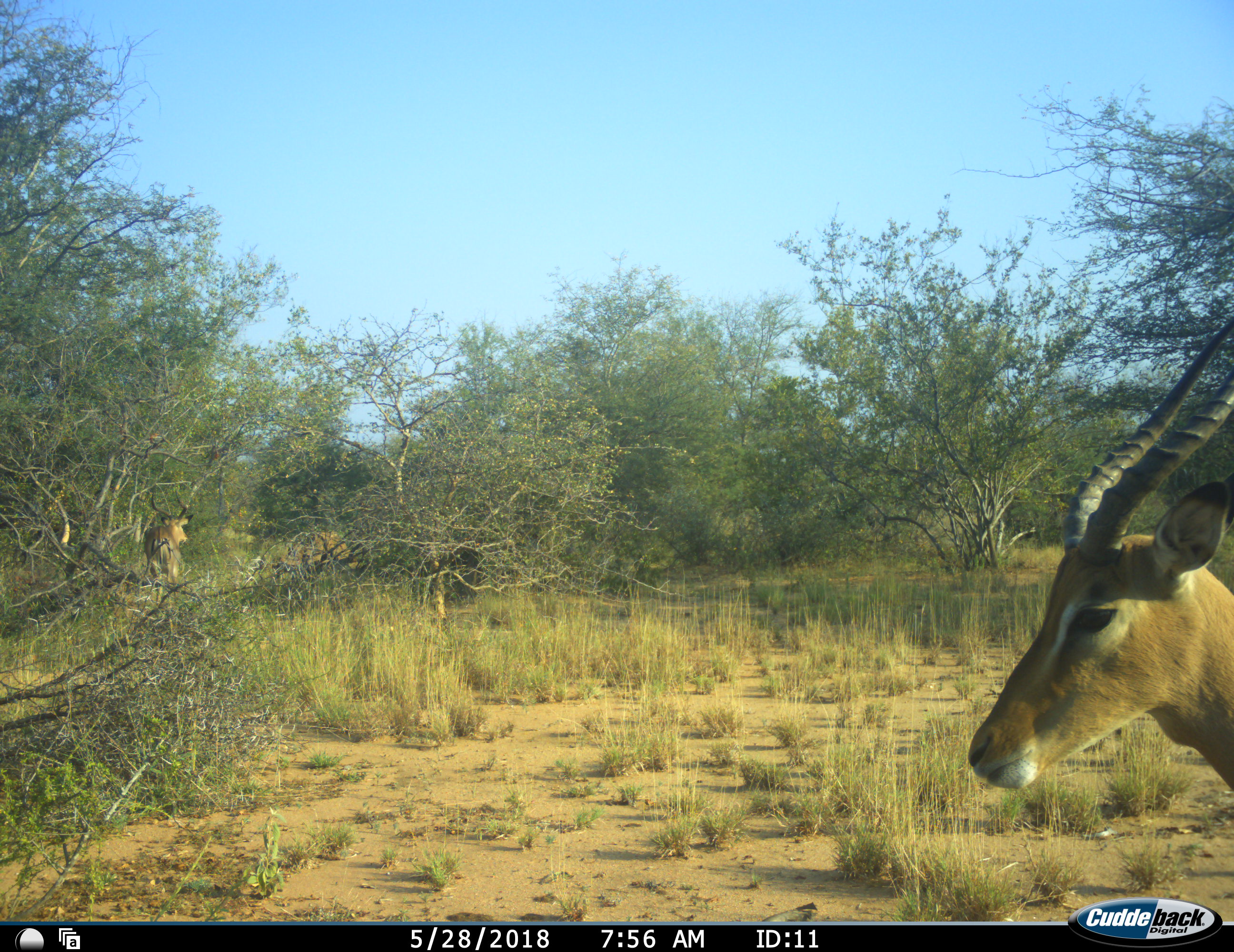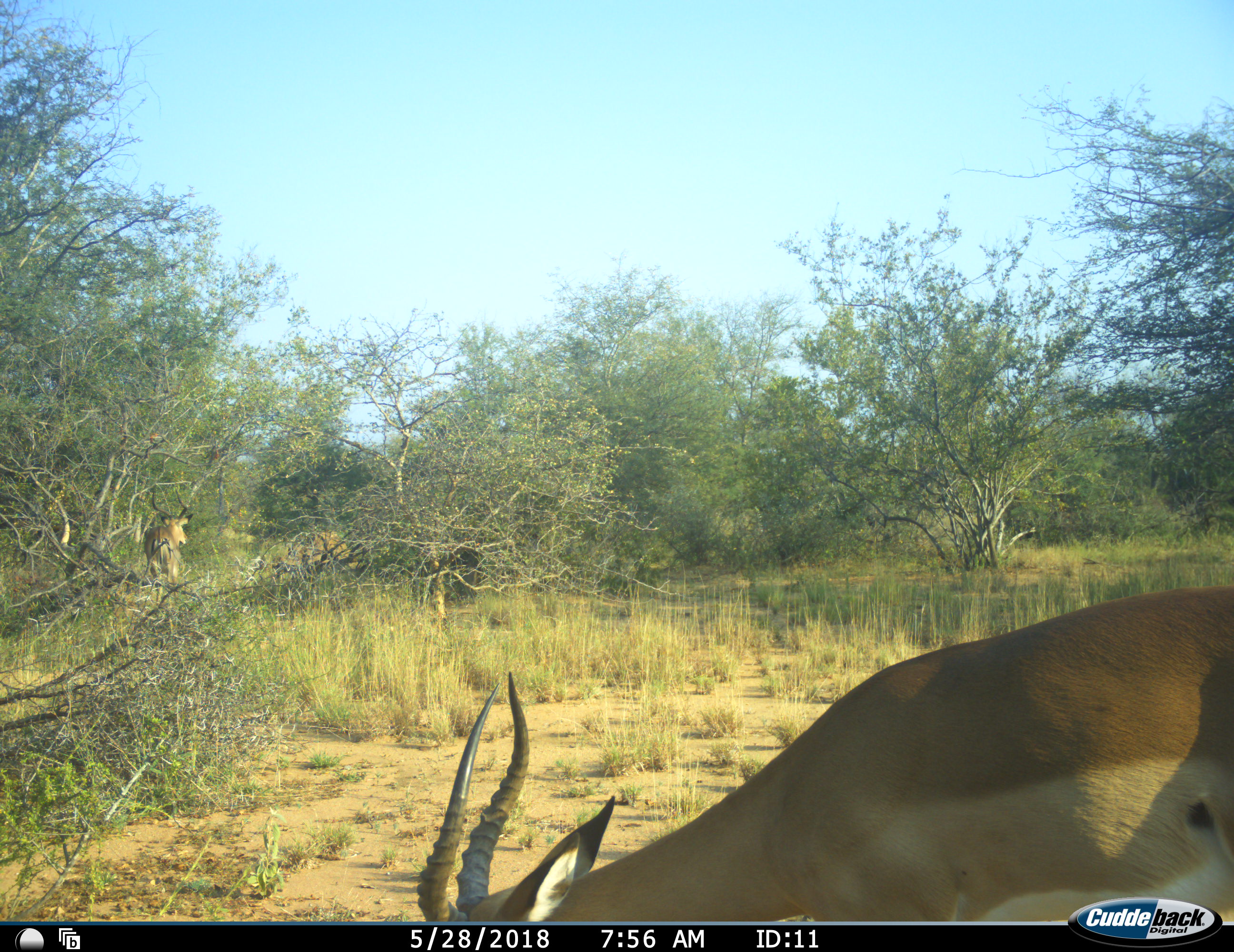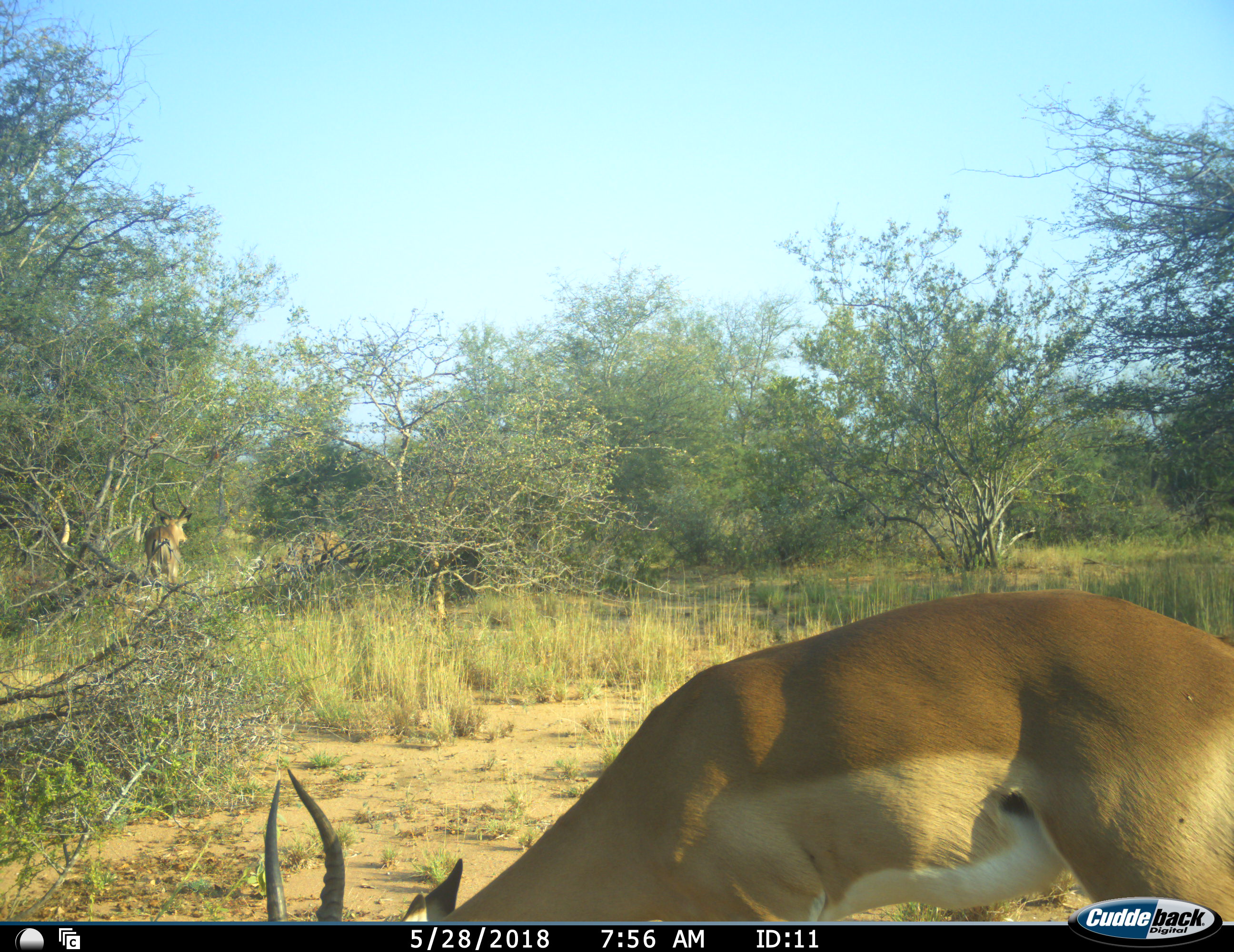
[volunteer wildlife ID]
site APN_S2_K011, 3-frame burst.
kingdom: Animalia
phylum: Chordata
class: Mammalia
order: Artiodactyla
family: Bovidae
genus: Aepyceros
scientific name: Aepyceros melampus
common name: impala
Impala (Aepyceros melampus), count 2. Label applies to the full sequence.